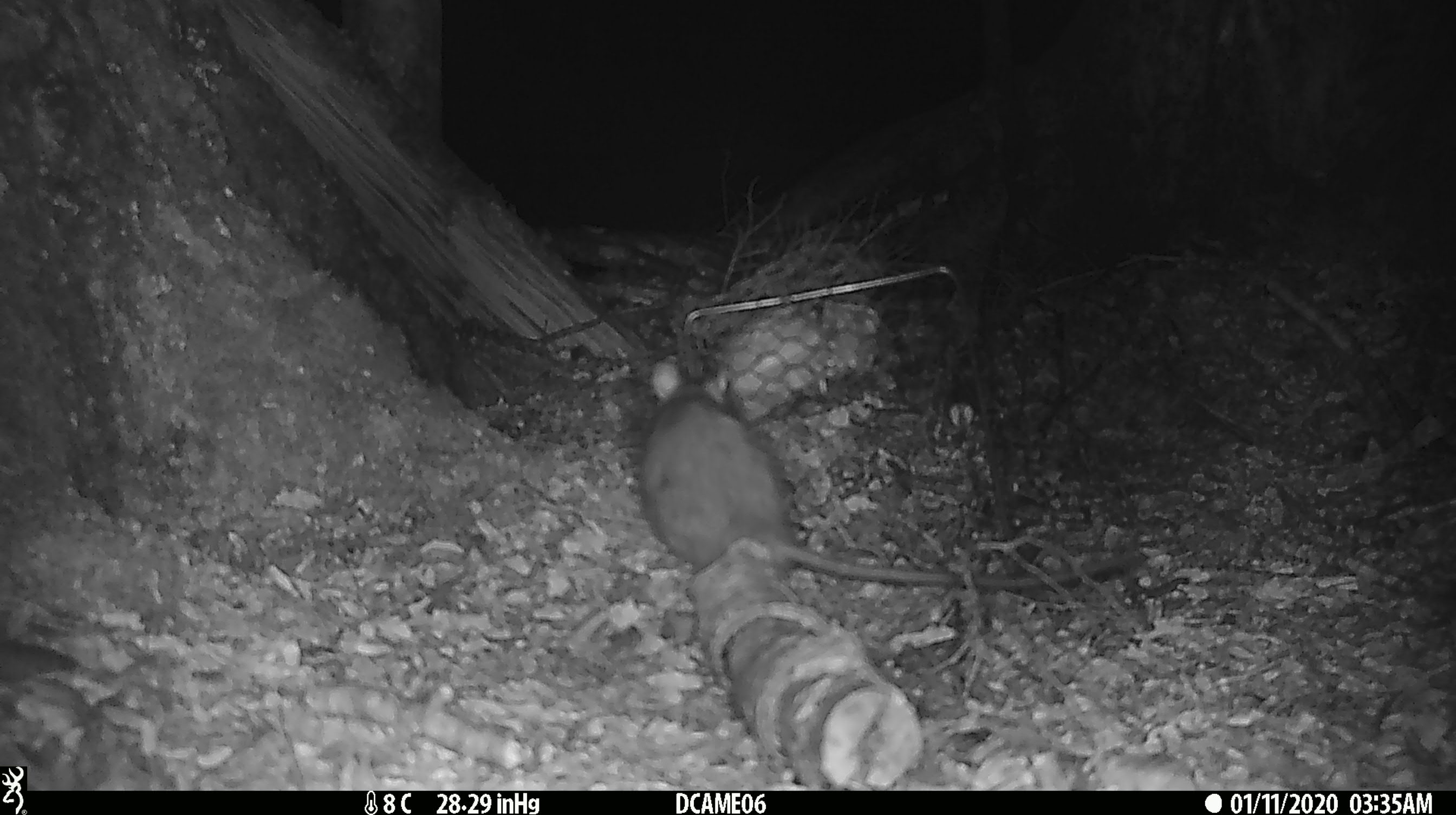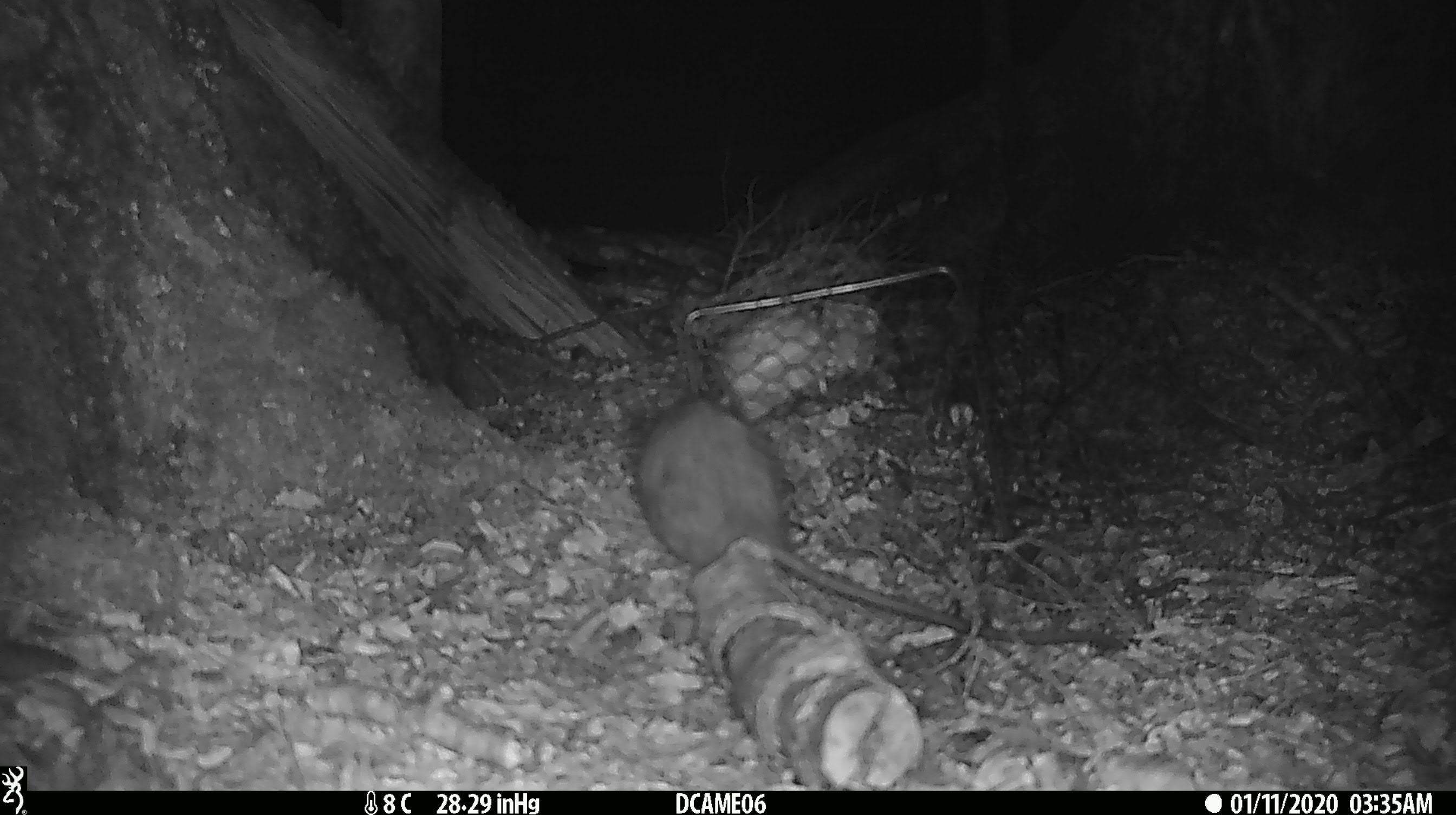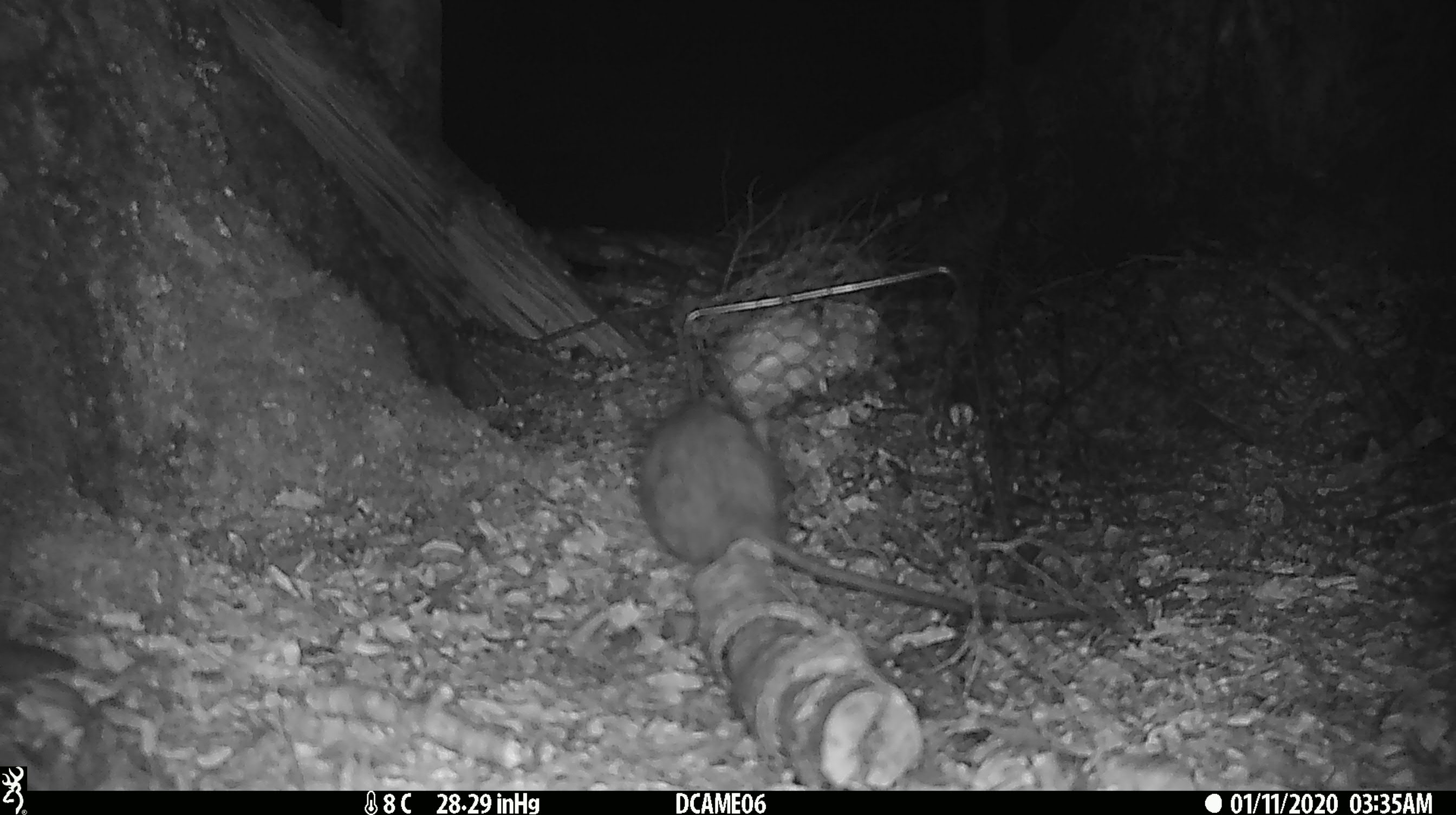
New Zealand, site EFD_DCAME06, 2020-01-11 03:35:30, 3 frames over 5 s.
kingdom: Animalia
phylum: Chordata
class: Mammalia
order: Rodentia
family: Muridae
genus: Rattus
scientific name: Rattus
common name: rat